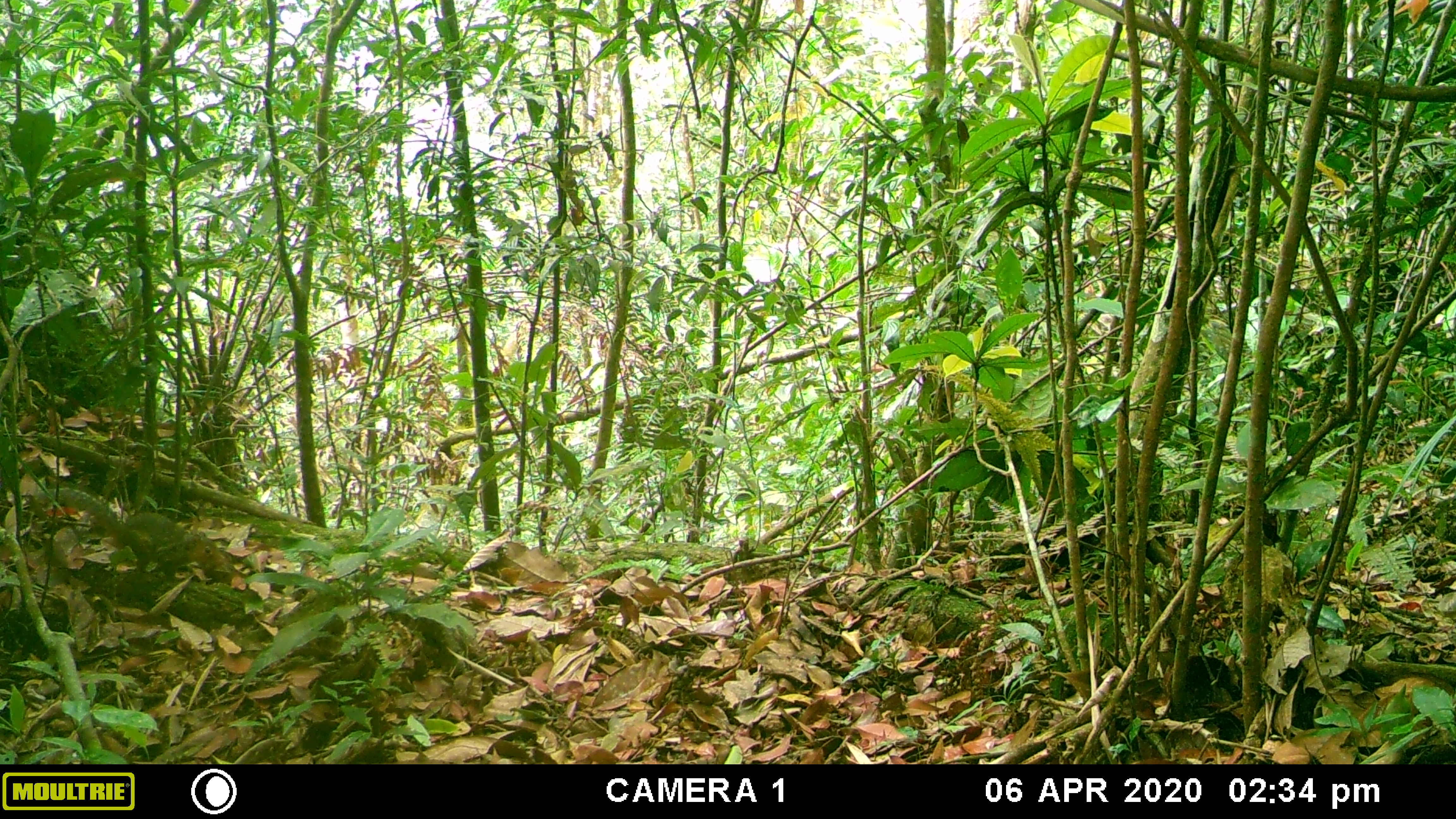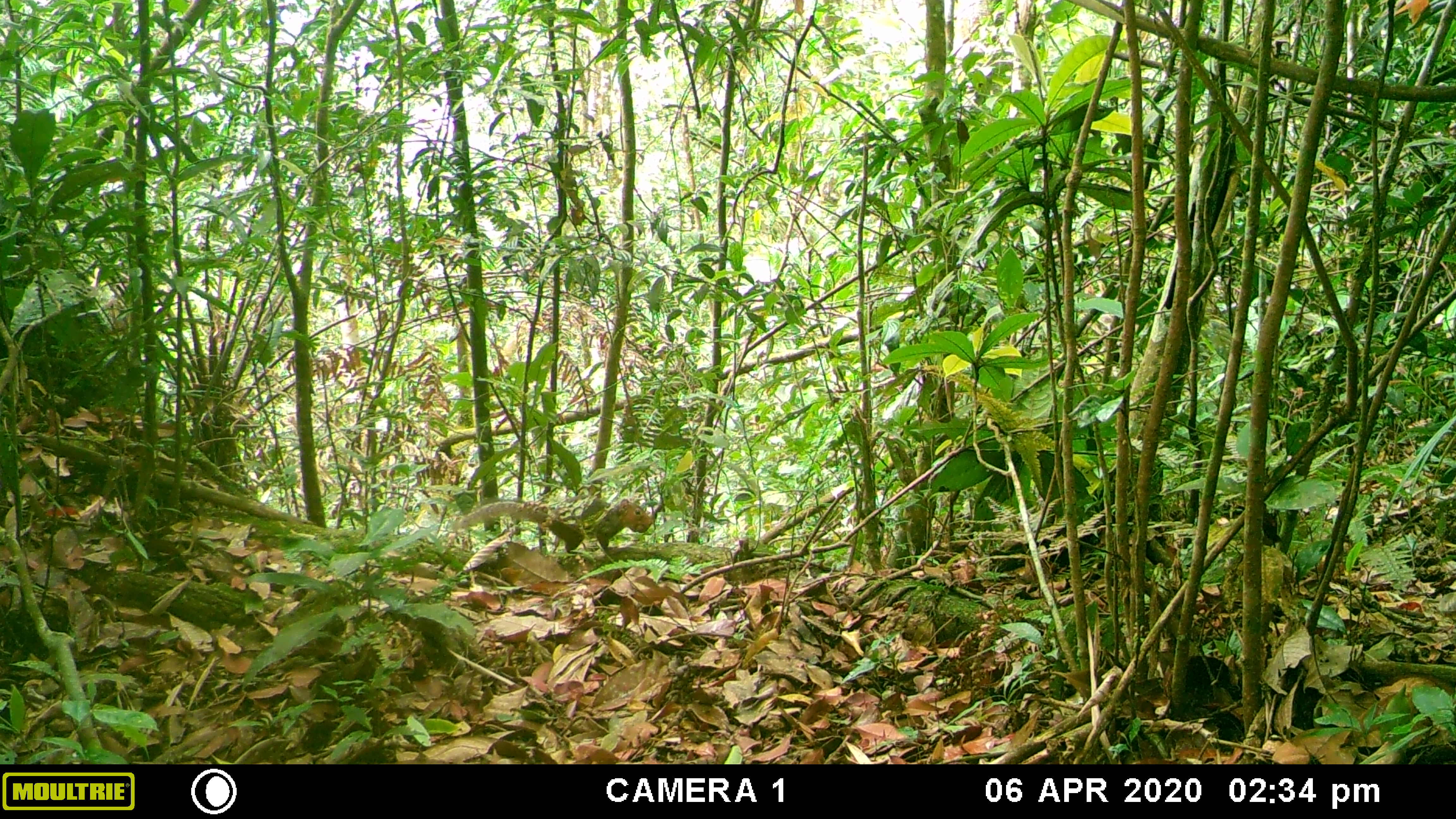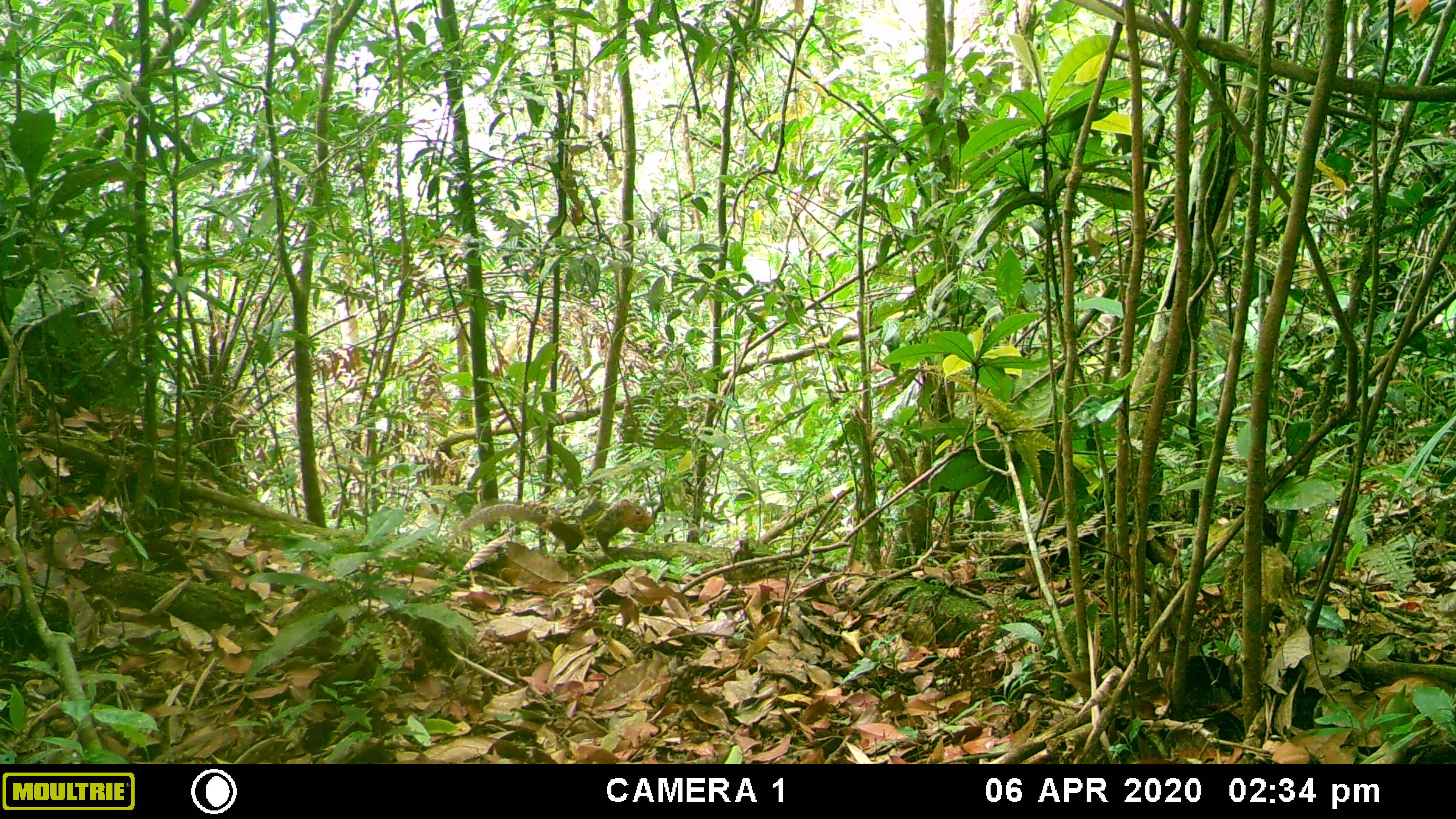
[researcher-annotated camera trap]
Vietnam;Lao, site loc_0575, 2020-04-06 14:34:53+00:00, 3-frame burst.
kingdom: Animalia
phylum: Chordata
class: Mammalia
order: Rodentia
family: Sciuridae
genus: Dremomys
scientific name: Dremomys rufigenis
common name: red-cheeked squirrel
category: red cheeked squirrel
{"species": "red cheeked squirrel (red-cheeked squirrel) (Dremomys rufigenis)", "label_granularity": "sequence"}